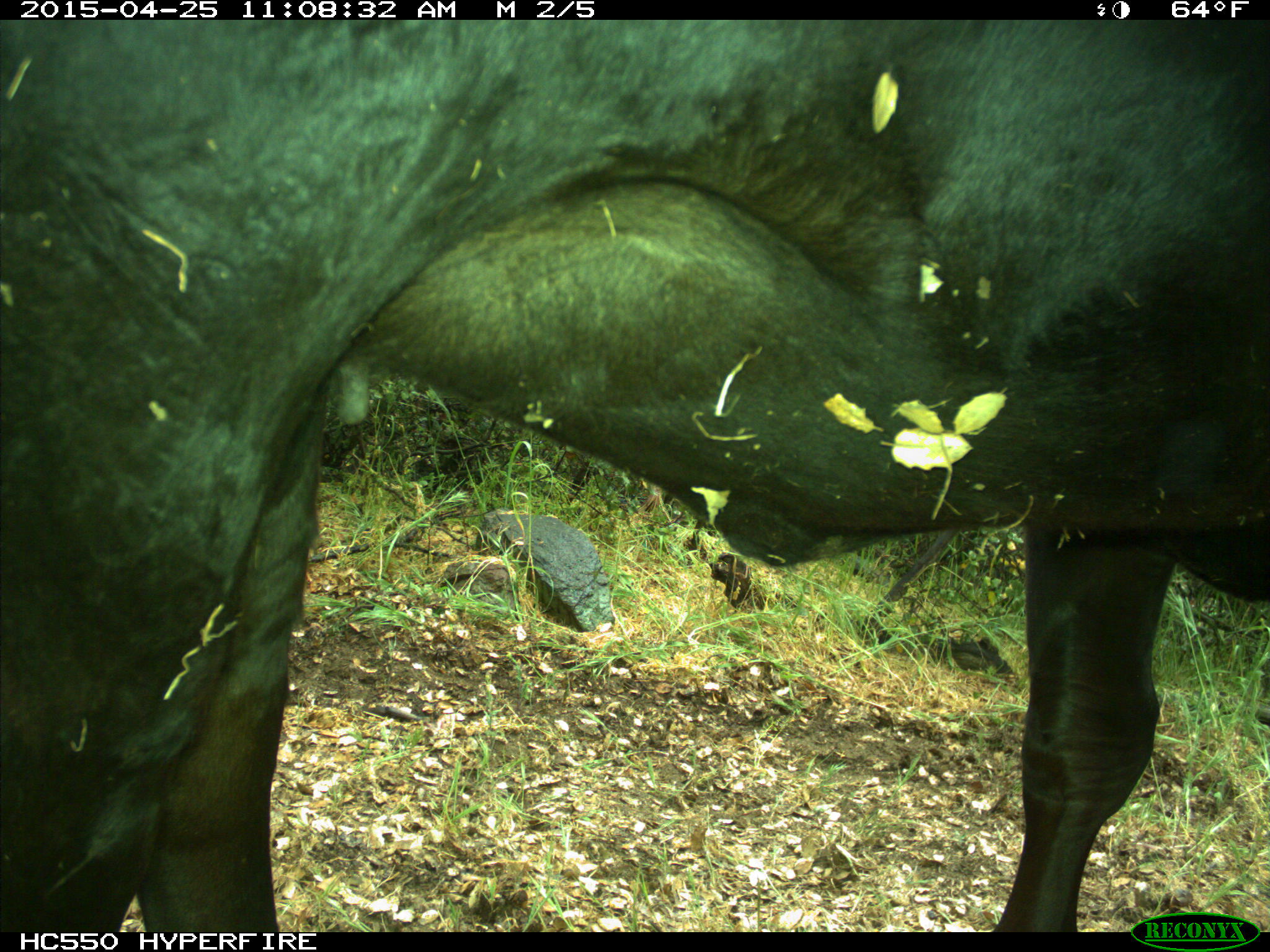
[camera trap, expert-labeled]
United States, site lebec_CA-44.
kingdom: Animalia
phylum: Chordata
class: Mammalia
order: Artiodactyla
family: Suidae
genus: Sus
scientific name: Sus scrofa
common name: wild boar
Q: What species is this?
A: Sus scrofa (wild boar).